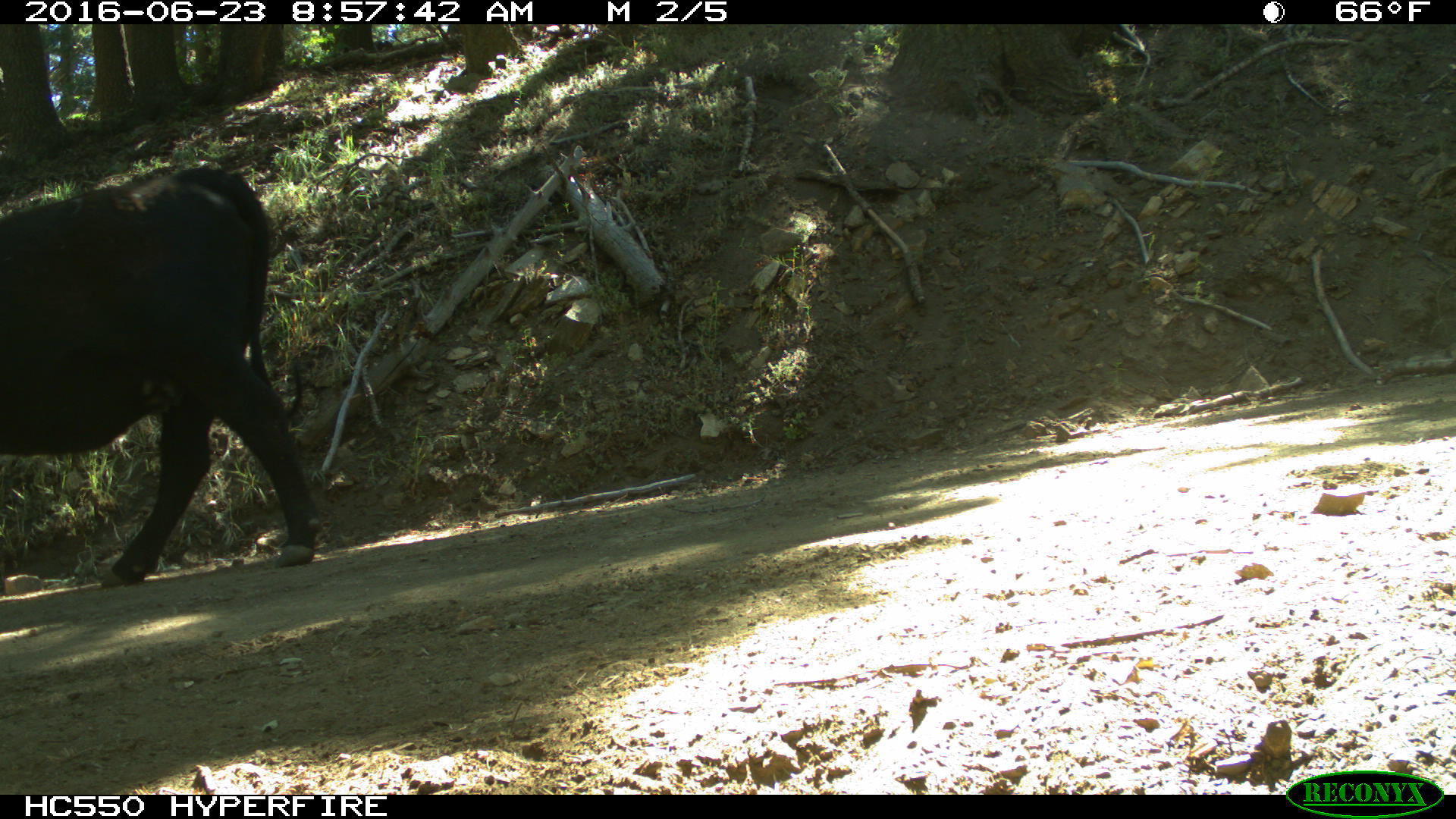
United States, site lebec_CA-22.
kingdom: Animalia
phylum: Chordata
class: Mammalia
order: Artiodactyla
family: Bovidae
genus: Bos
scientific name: Bos taurus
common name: domestic cow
Bos taurus (domestic cow).